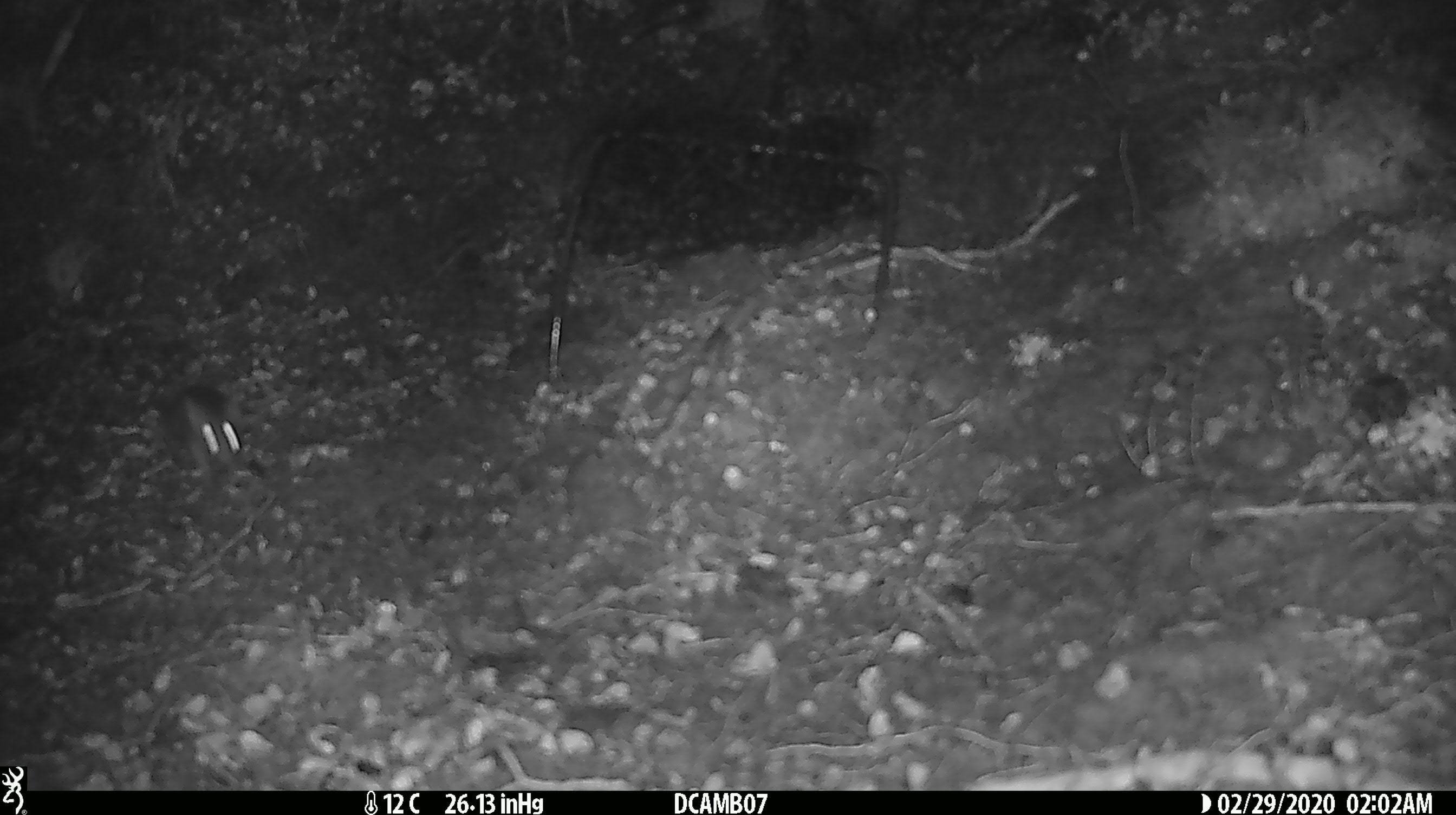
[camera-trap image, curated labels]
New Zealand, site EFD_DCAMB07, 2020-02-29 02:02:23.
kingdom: Animalia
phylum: Chordata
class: Mammalia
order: Rodentia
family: Muridae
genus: Mus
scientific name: Mus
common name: mouse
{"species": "mouse (Mus)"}